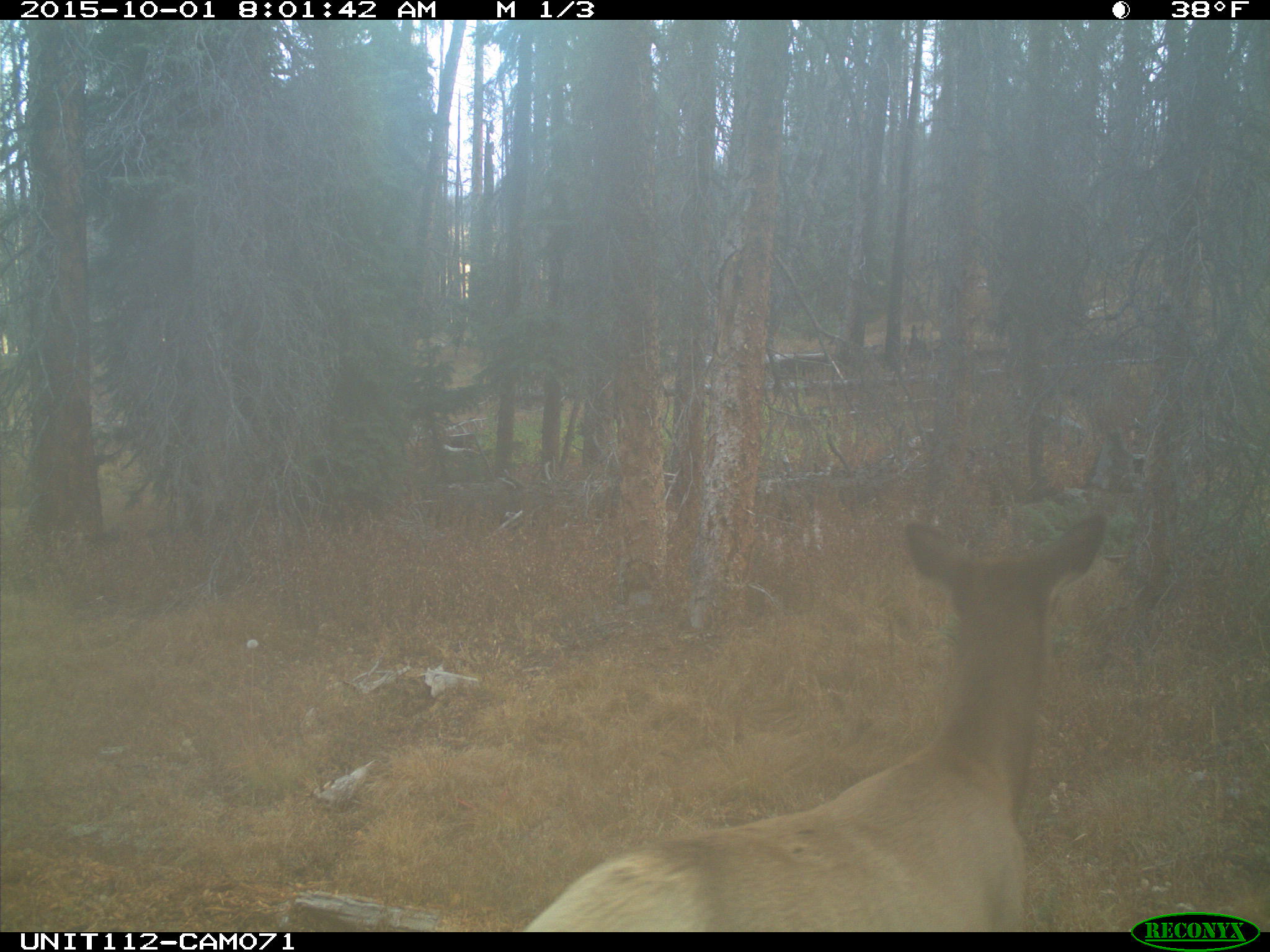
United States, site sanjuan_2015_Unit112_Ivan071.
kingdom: Animalia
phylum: Chordata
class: Mammalia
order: Artiodactyla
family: Cervidae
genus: Cervus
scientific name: Cervus elaphus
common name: red deer